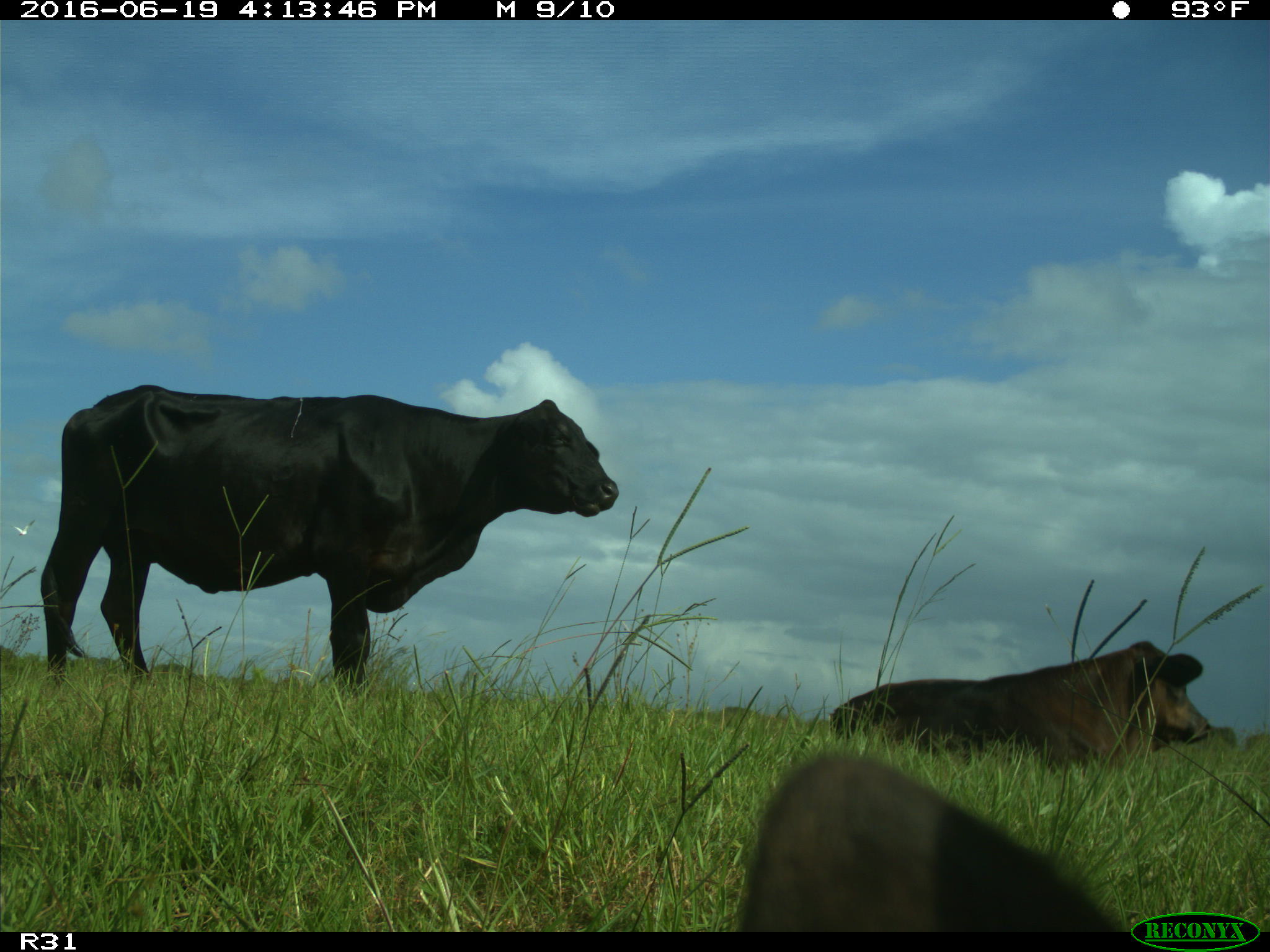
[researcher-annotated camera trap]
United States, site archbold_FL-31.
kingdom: Animalia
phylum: Chordata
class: Mammalia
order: Artiodactyla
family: Bovidae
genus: Bos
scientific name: Bos taurus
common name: domestic cow